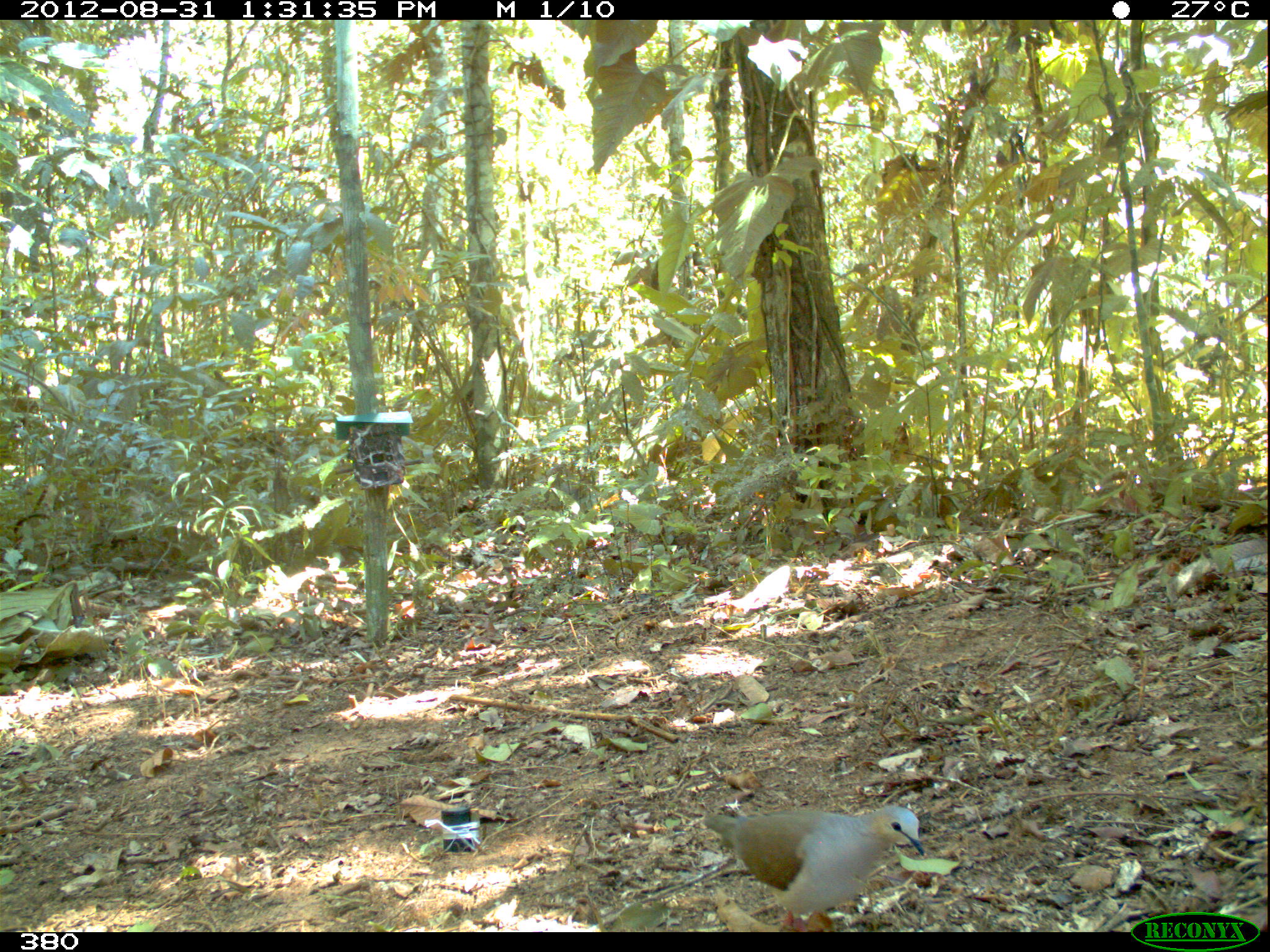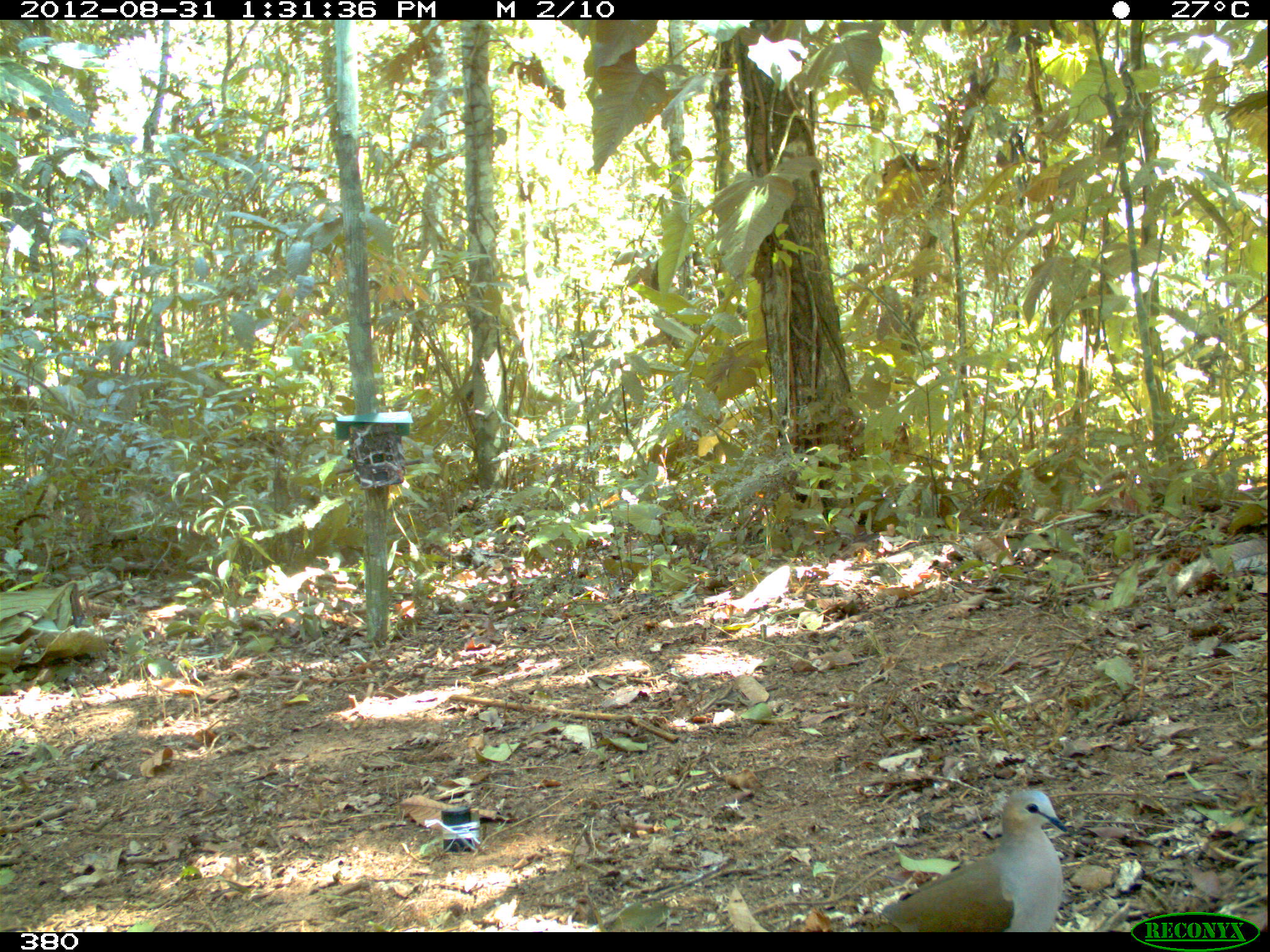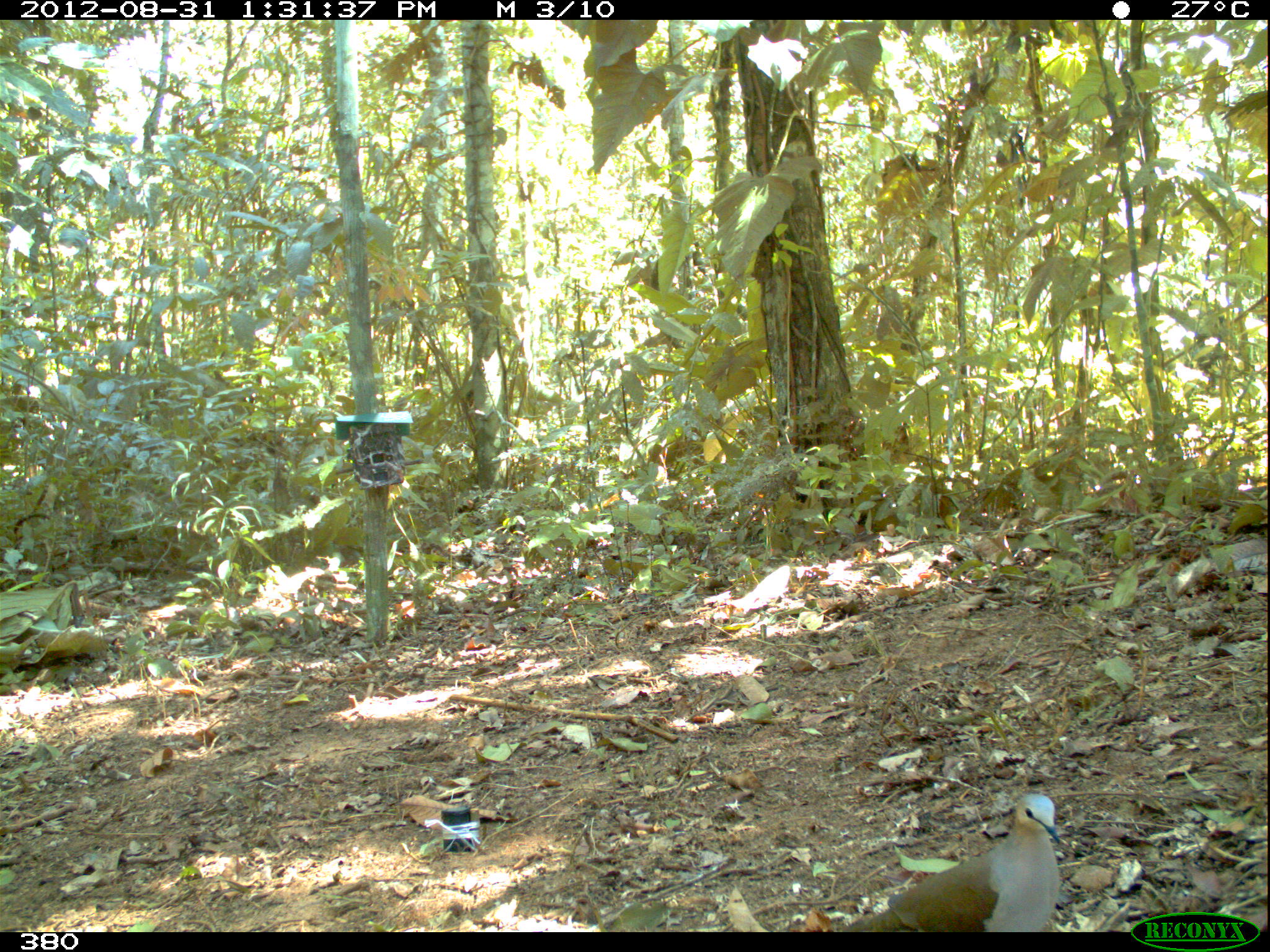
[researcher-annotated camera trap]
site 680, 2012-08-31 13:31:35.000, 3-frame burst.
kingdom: Animalia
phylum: Chordata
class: Aves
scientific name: Aves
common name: bird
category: unknown bird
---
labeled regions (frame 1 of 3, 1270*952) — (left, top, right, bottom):
unknown bird: (701, 804, 925, 931)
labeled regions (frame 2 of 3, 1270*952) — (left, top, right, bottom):
unknown bird: (878, 788, 1068, 930)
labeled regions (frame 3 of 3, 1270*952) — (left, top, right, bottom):
unknown bird: (843, 791, 1061, 932)